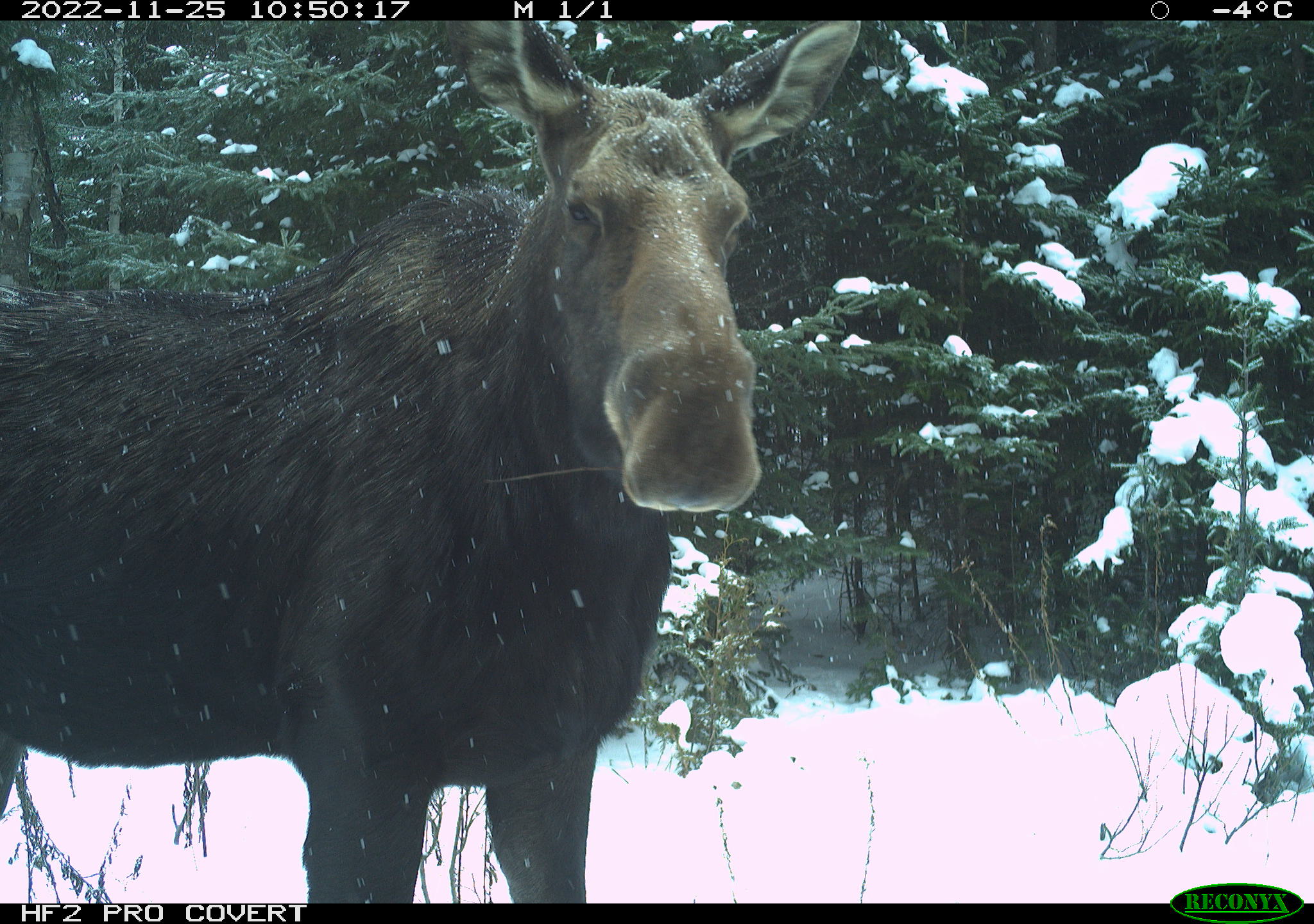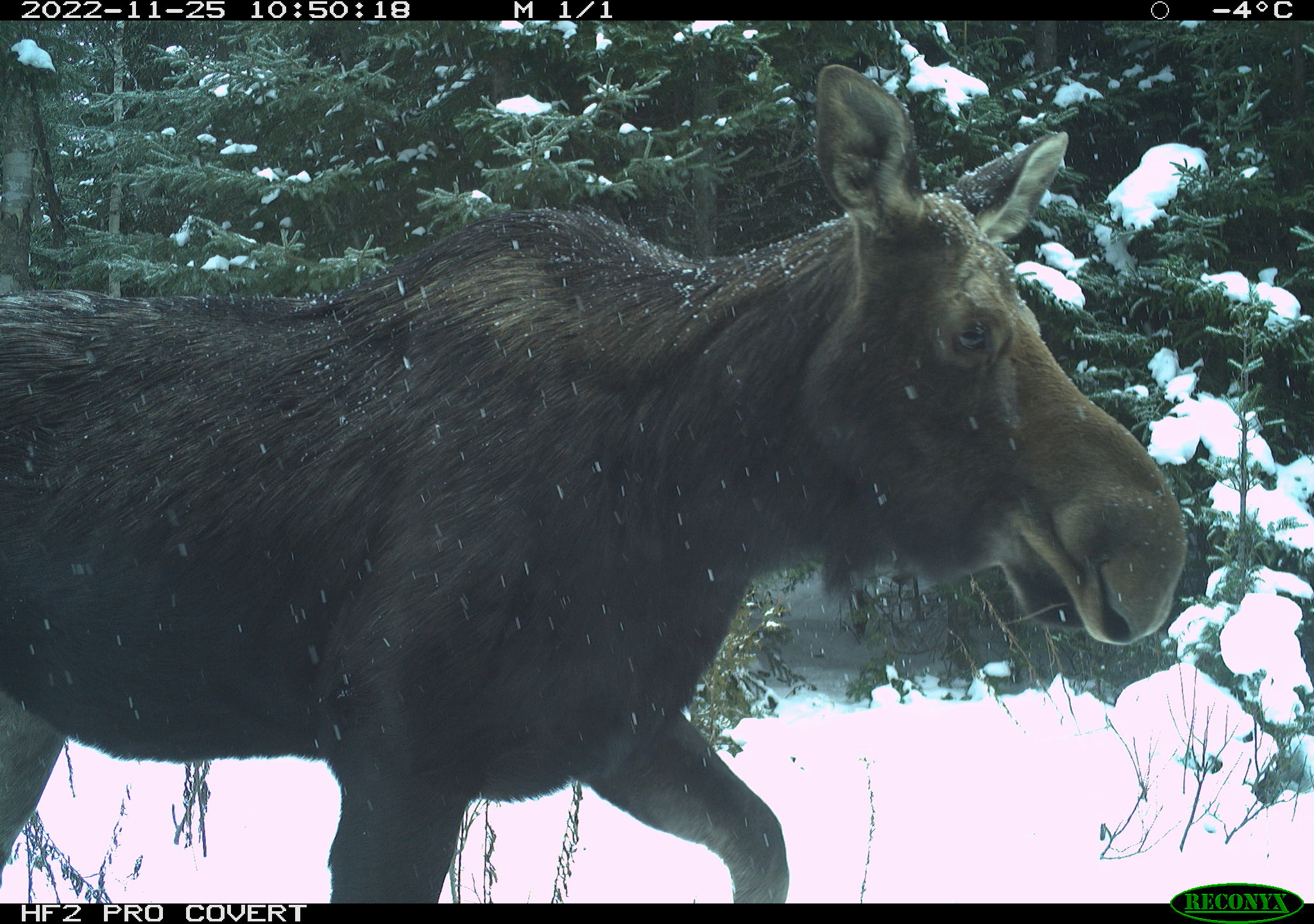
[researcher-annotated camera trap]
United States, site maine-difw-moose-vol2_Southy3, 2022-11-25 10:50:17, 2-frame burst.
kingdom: Animalia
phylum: Chordata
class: Mammalia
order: Artiodactyla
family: Cervidae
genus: Alces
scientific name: Alces alces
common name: moose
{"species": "moose (Alces alces)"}